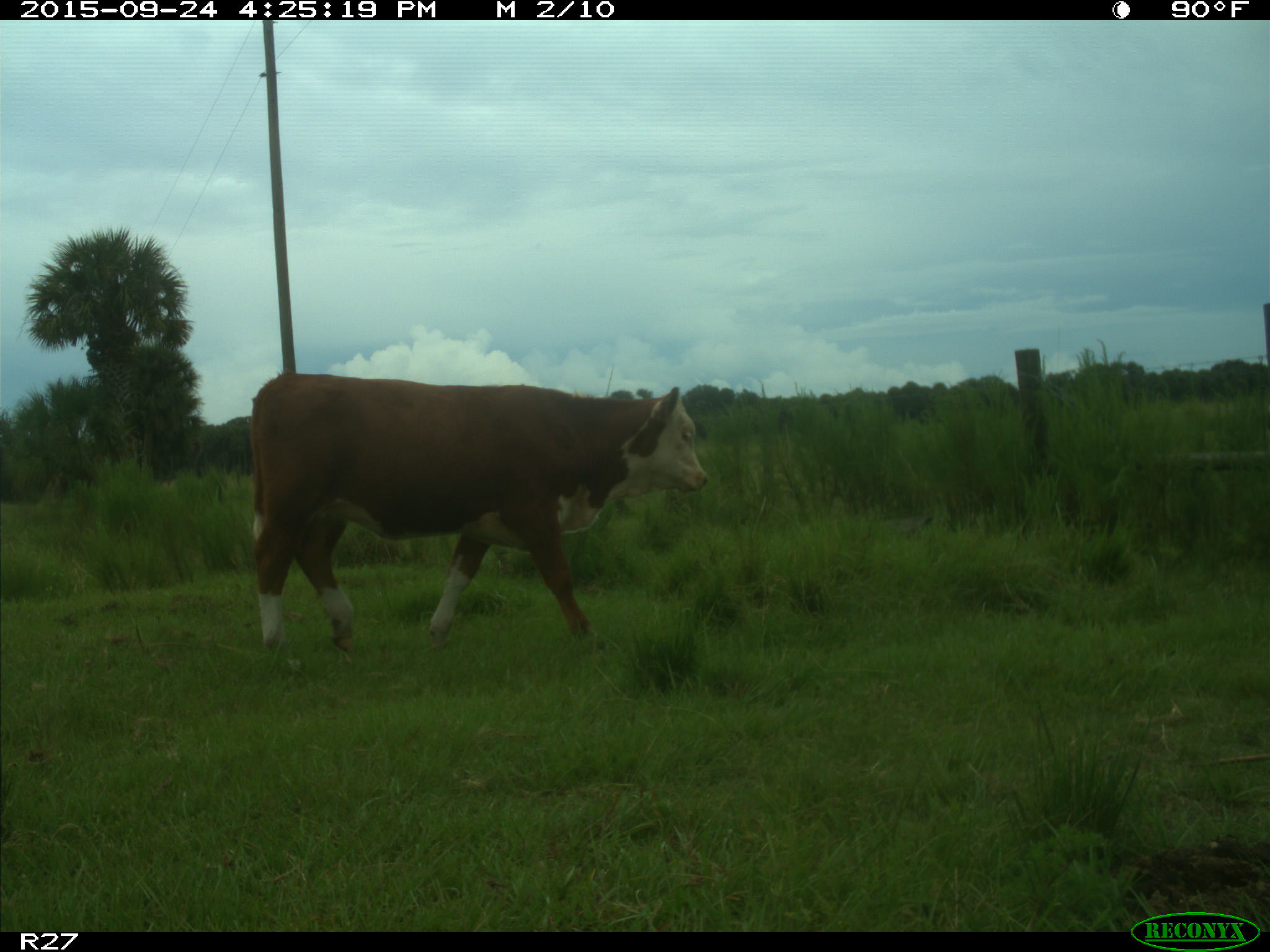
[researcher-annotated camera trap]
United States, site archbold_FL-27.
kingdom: Animalia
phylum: Chordata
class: Mammalia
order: Artiodactyla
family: Bovidae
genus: Bos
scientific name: Bos taurus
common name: domestic cow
Bos taurus (domestic cow).